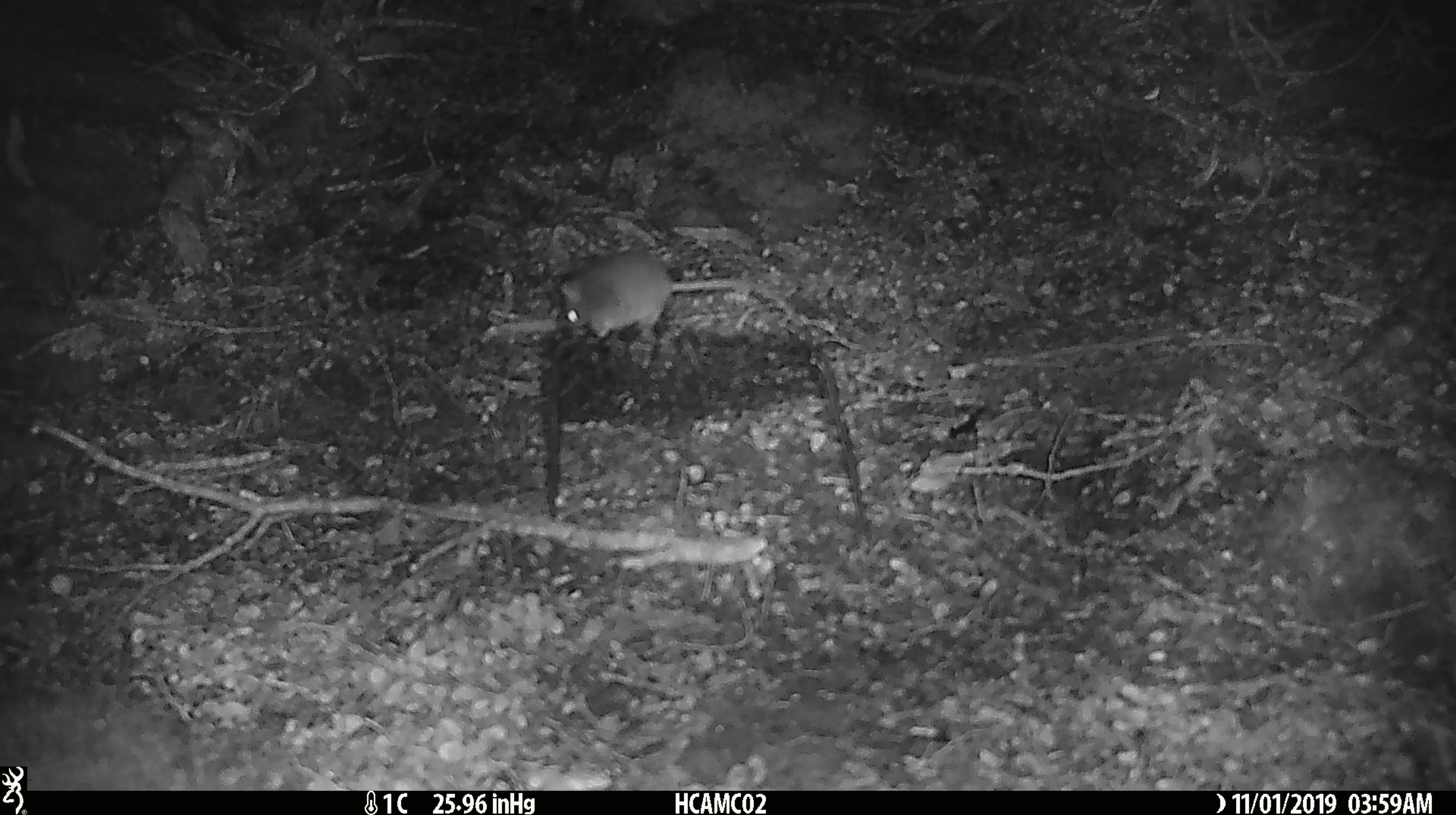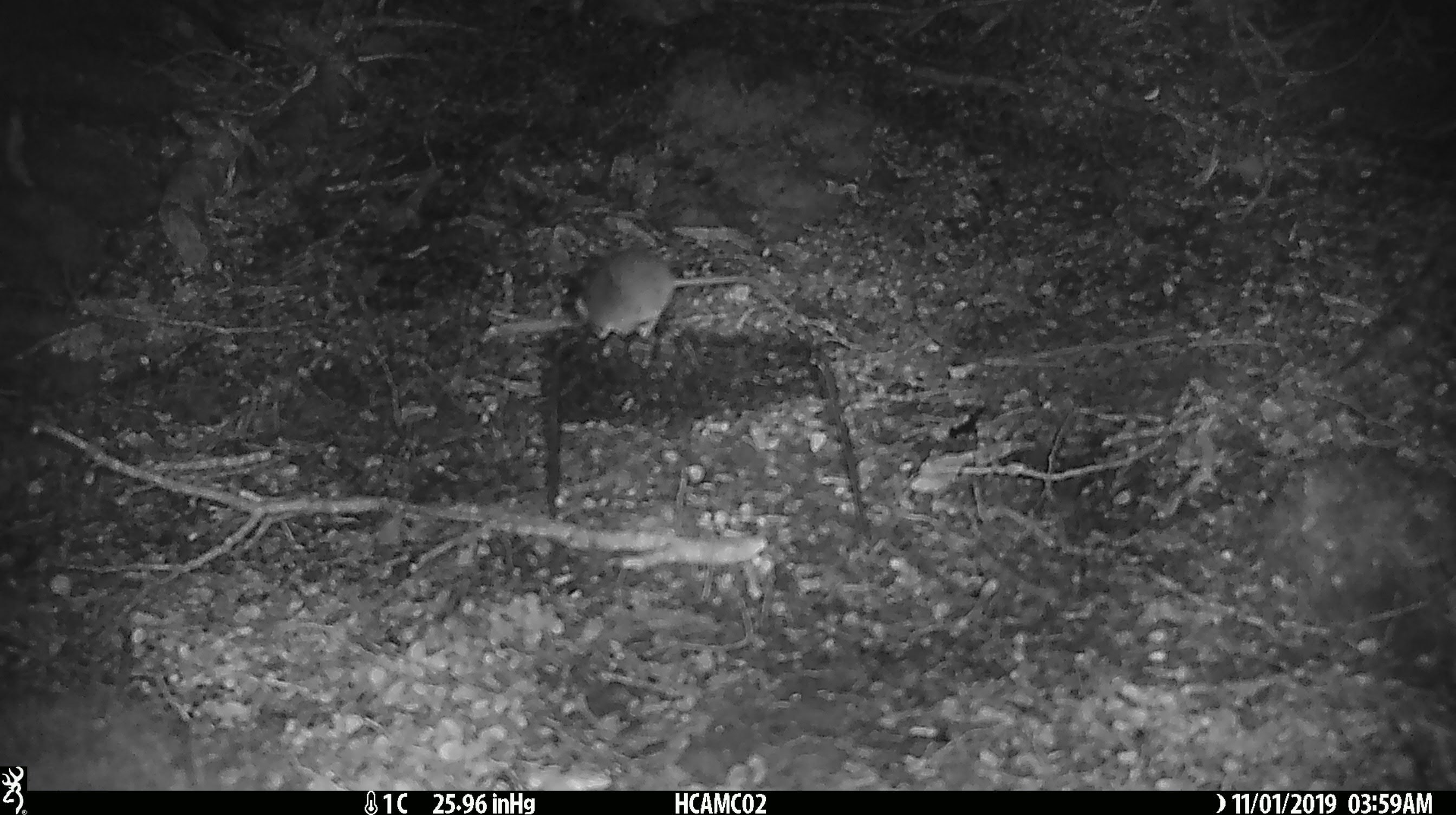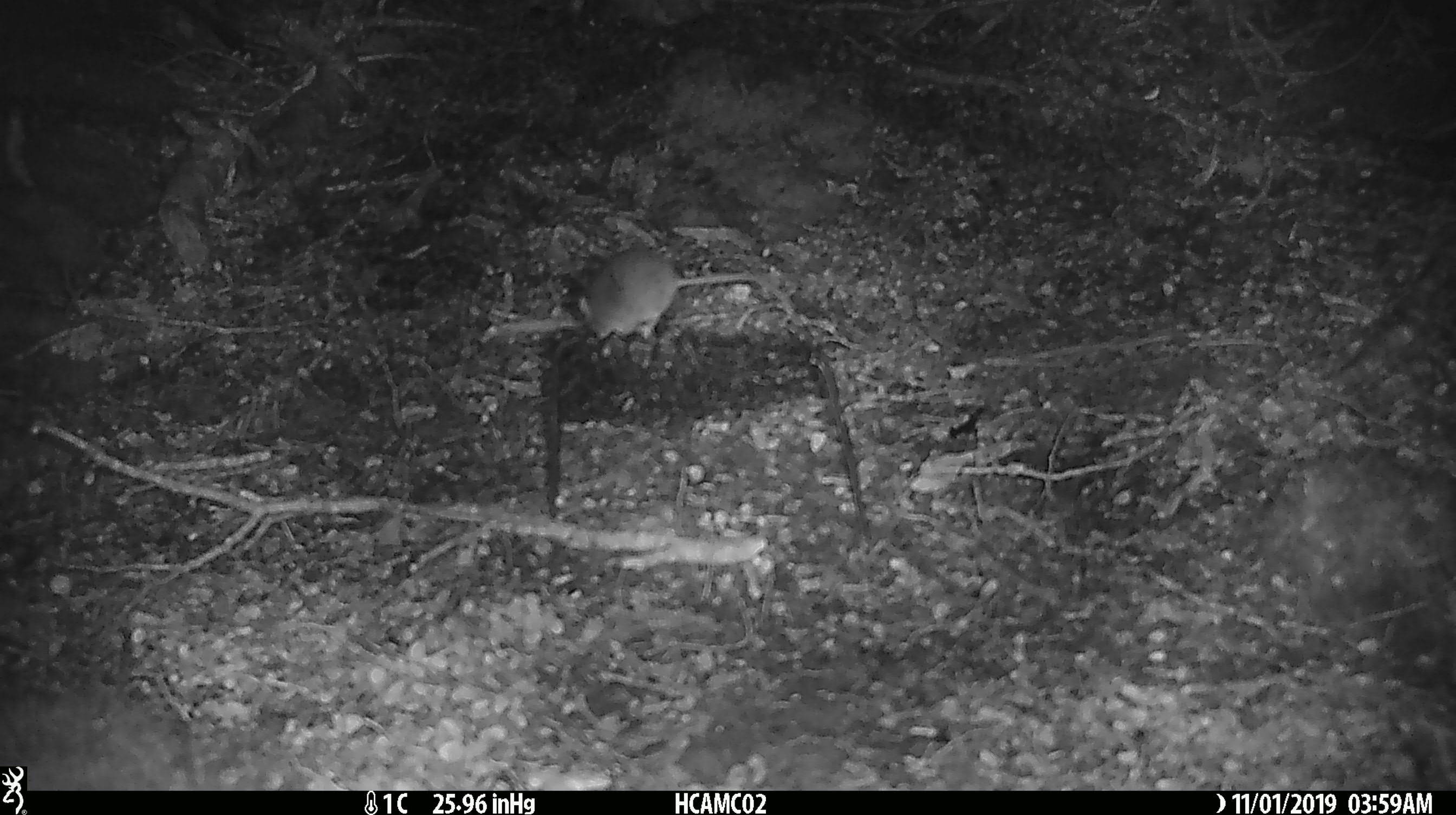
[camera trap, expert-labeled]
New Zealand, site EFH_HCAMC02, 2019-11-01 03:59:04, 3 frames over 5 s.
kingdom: Animalia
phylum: Chordata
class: Mammalia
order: Rodentia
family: Muridae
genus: Mus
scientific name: Mus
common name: mouse